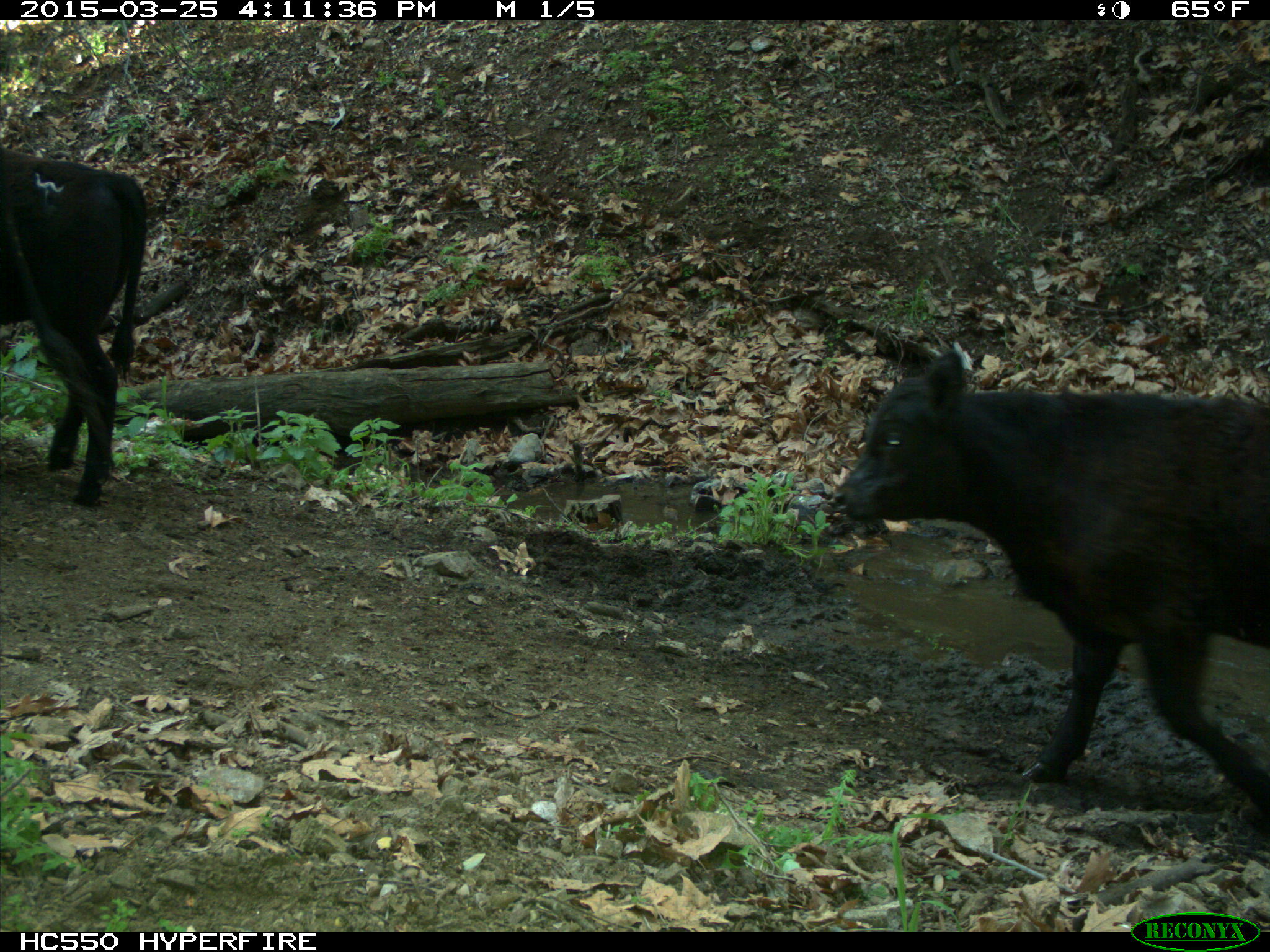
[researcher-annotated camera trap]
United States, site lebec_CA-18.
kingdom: Animalia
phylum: Chordata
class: Mammalia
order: Artiodactyla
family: Bovidae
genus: Bos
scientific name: Bos taurus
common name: domestic cow